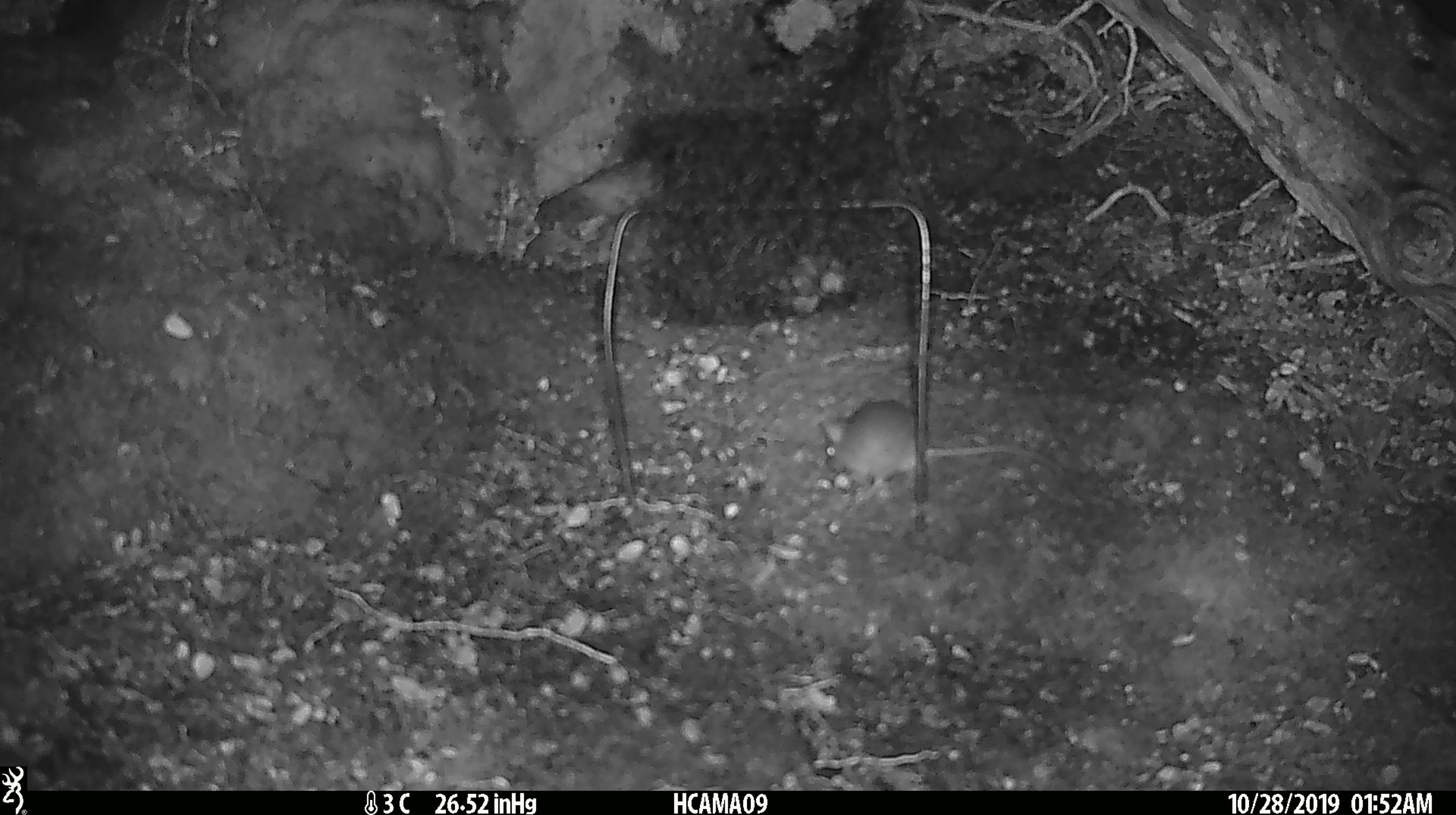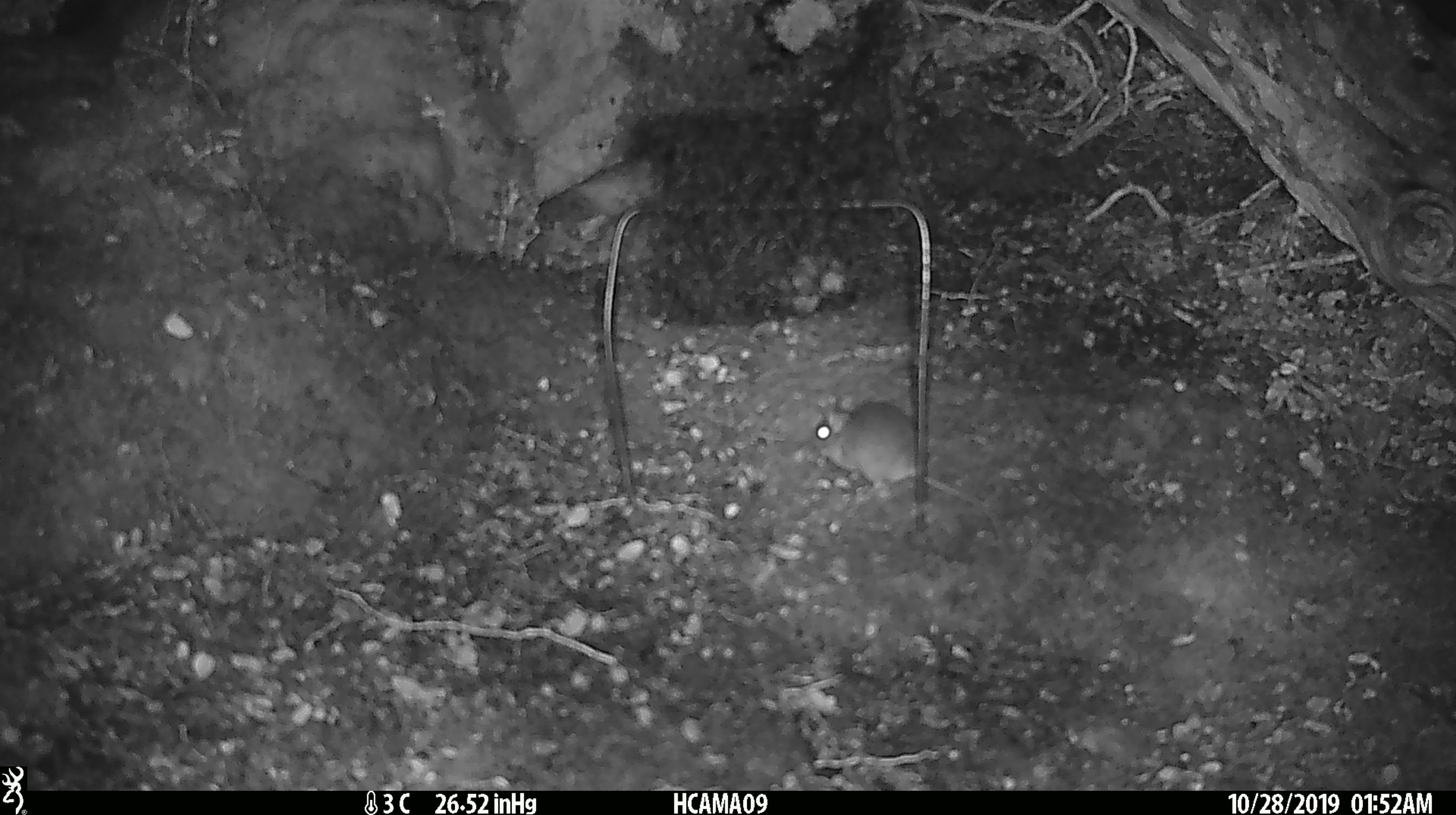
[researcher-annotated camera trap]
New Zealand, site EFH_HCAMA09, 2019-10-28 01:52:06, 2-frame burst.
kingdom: Animalia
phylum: Chordata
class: Mammalia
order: Rodentia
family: Muridae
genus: Mus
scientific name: Mus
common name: mouse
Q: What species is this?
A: Mouse (Mus).